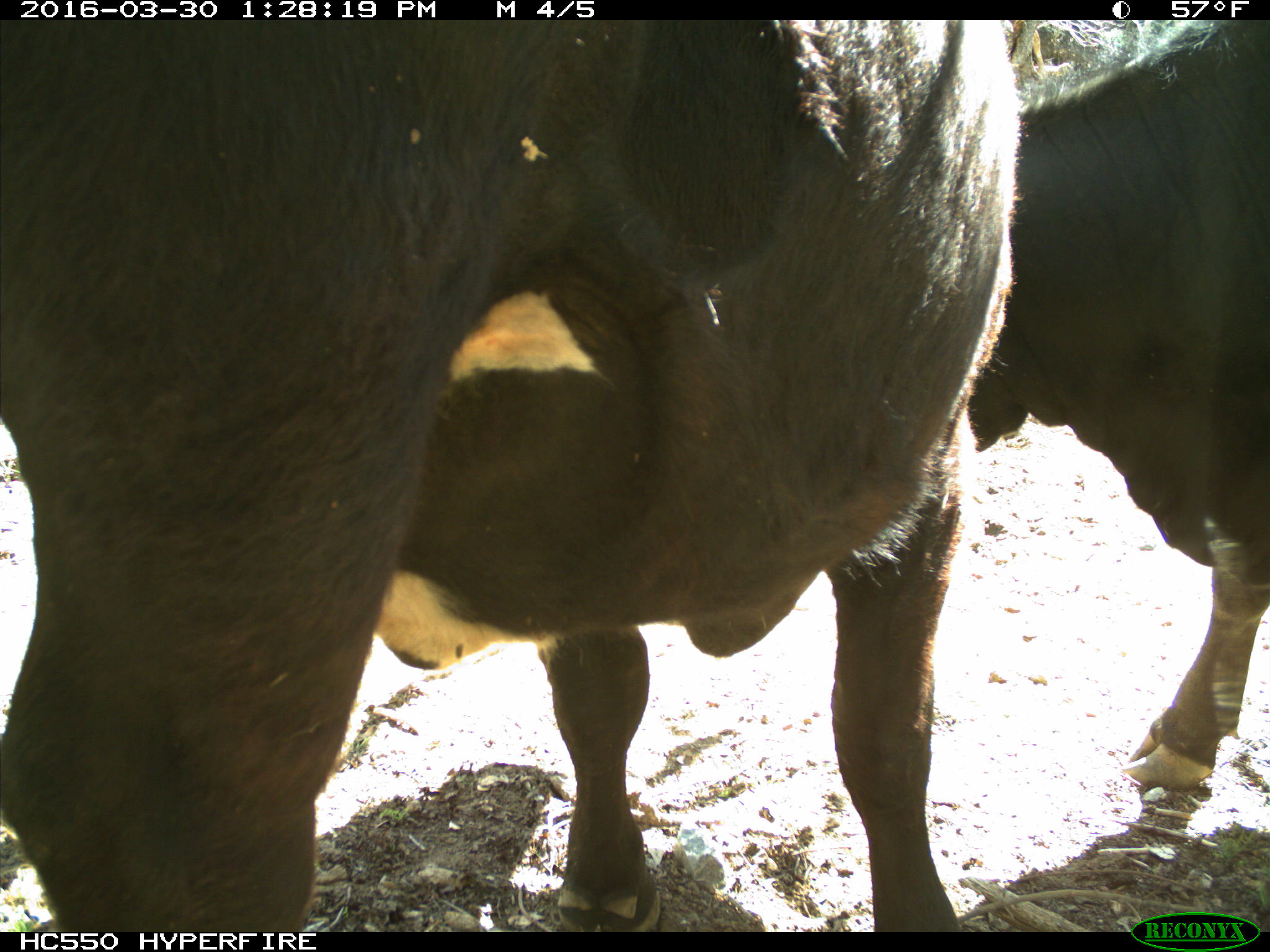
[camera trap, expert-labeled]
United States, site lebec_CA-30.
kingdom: Animalia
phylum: Chordata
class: Mammalia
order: Artiodactyla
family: Bovidae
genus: Bos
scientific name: Bos taurus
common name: domestic cow